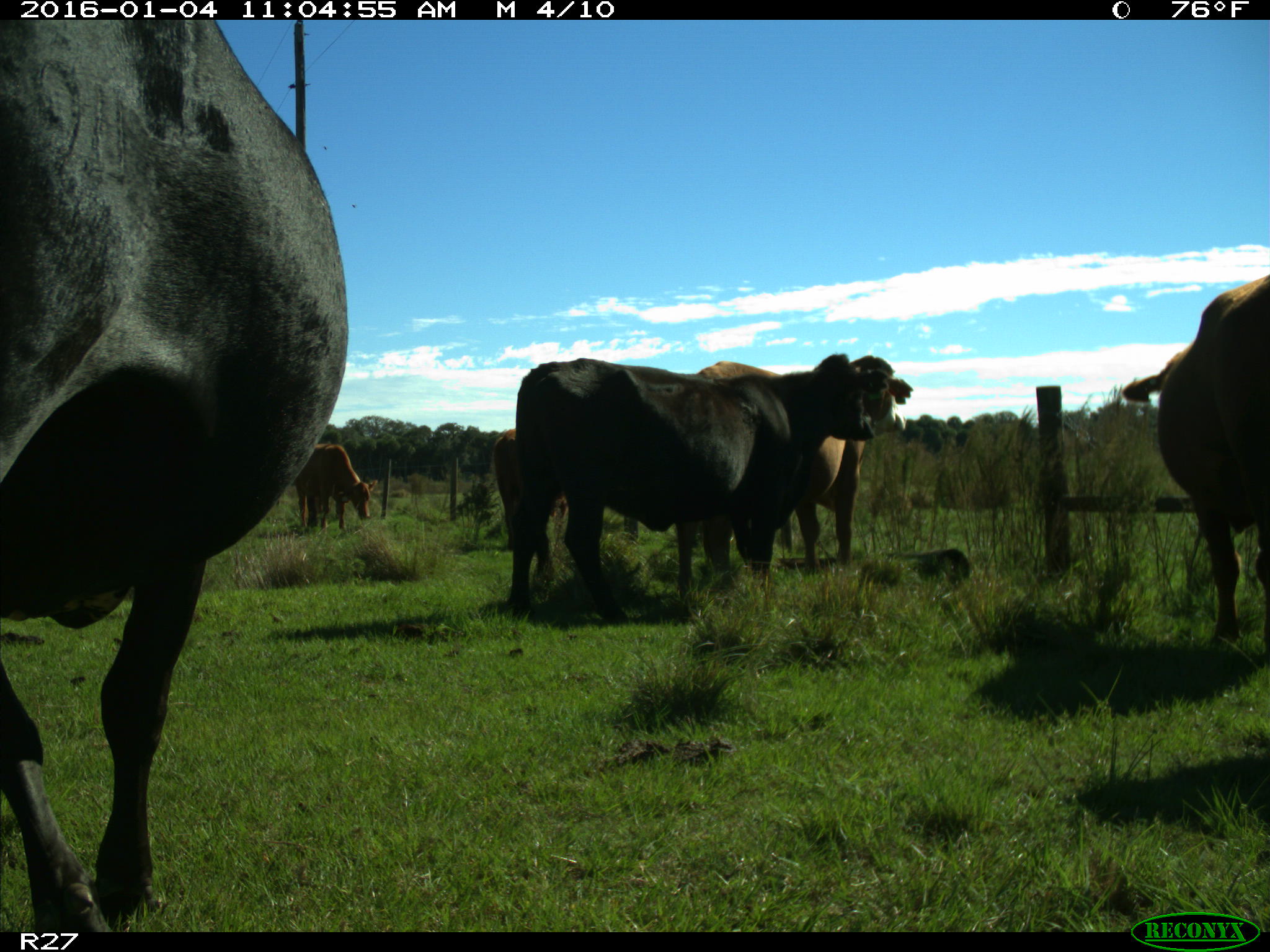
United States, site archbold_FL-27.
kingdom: Animalia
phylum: Chordata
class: Mammalia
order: Artiodactyla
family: Bovidae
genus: Bos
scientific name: Bos taurus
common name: domestic cow